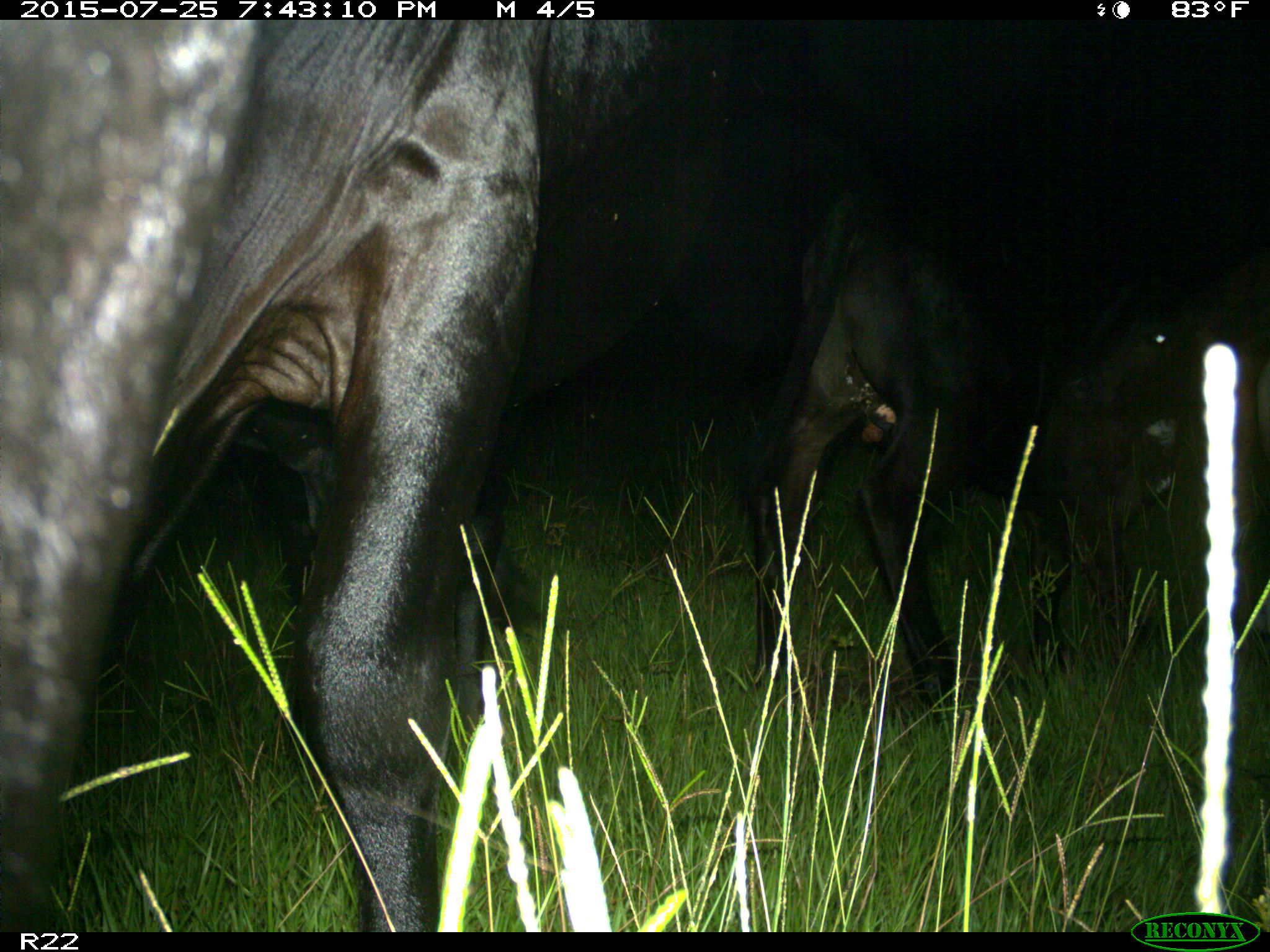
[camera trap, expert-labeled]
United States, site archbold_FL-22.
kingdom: Animalia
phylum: Chordata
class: Mammalia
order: Artiodactyla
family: Bovidae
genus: Bos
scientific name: Bos taurus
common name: domestic cow